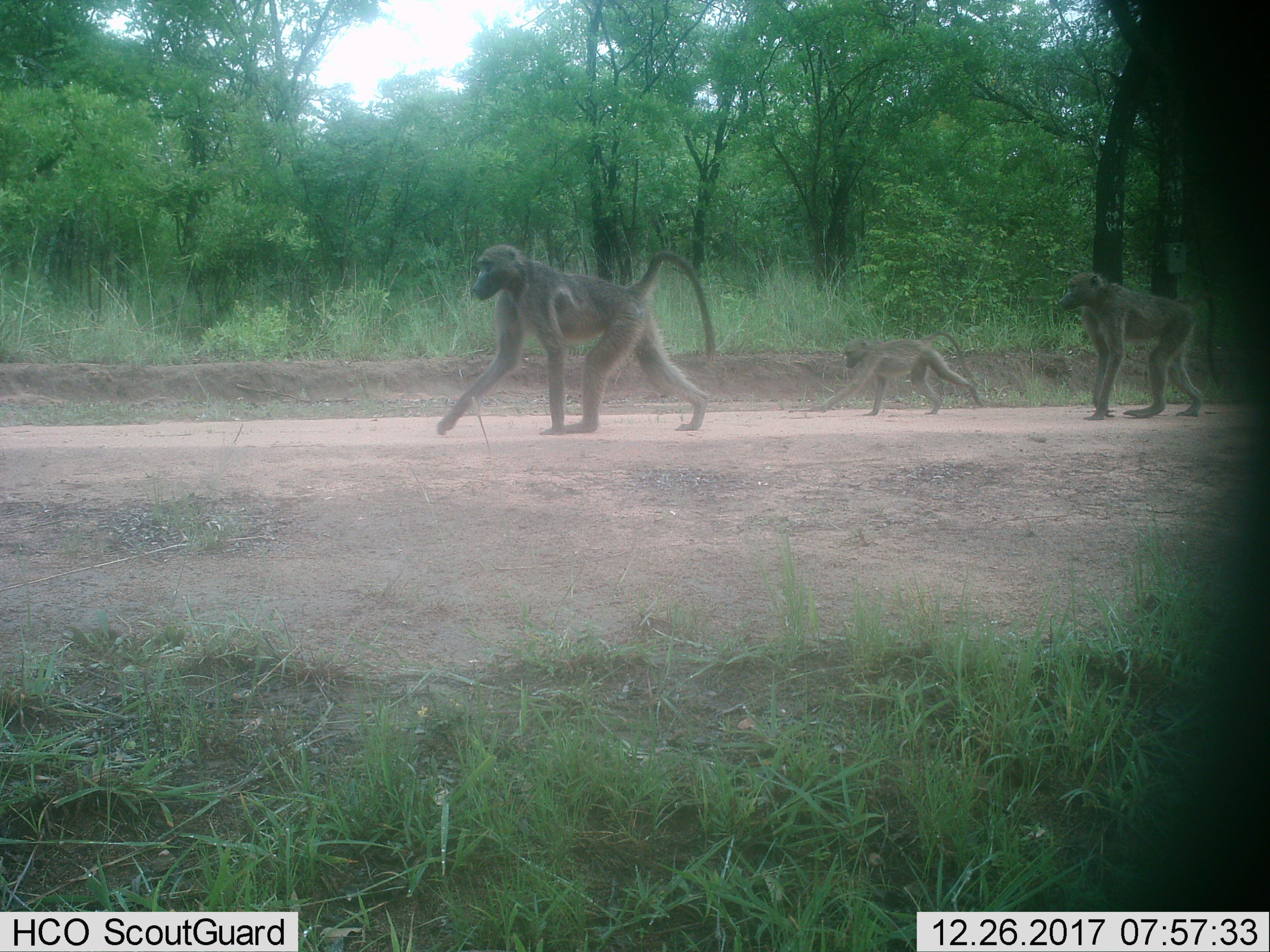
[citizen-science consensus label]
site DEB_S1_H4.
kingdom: Animalia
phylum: Chordata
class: Mammalia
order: Primates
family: Cercopithecidae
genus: Papio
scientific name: Papio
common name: baboon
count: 3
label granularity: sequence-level